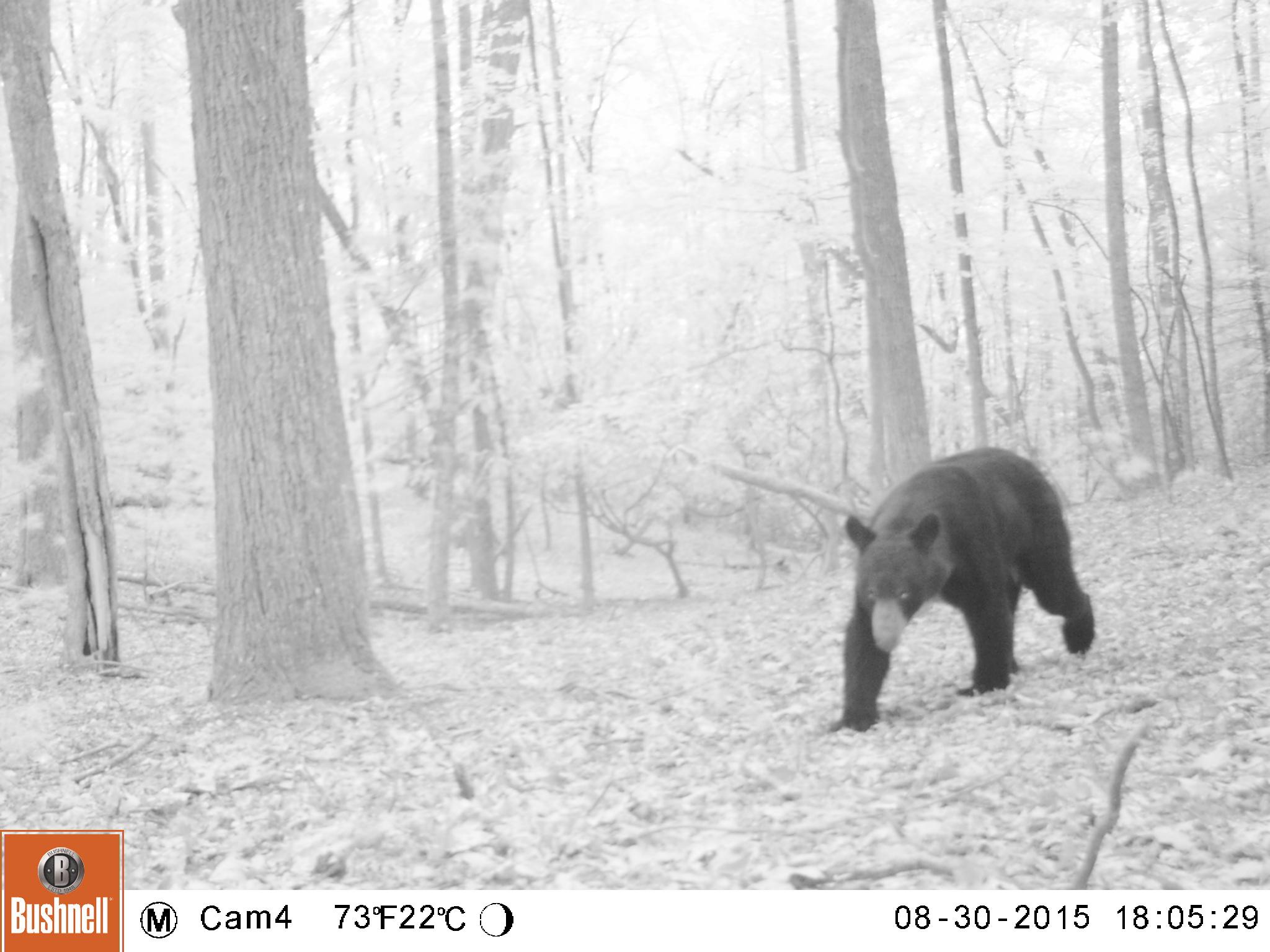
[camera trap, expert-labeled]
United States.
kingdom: Animalia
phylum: Chordata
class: Mammalia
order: Carnivora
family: Ursidae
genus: Ursus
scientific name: Ursus americanus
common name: american black bear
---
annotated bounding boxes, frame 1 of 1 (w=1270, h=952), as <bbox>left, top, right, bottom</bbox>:
American Black Bear: <bbox>823, 443, 1114, 745</bbox>